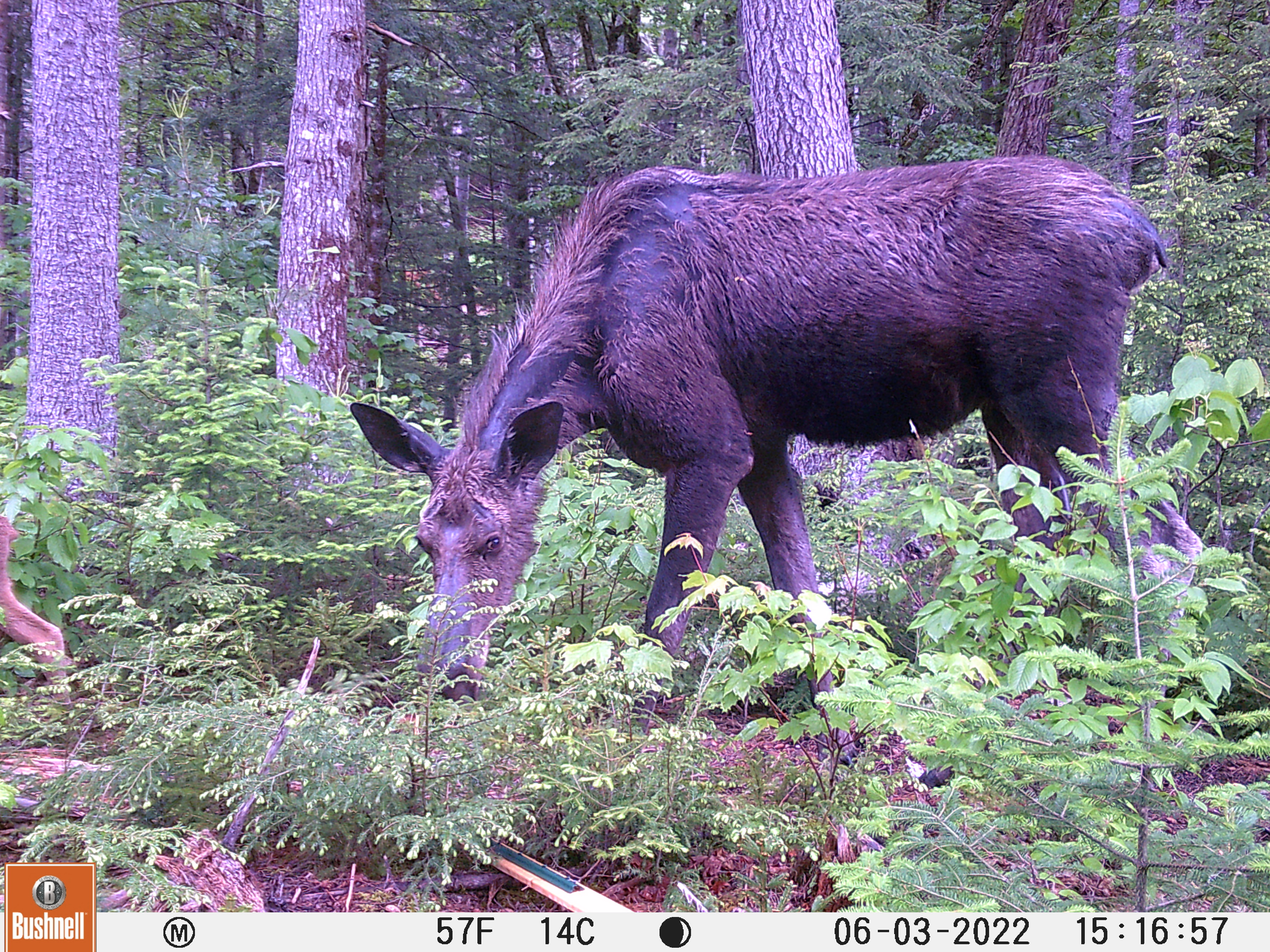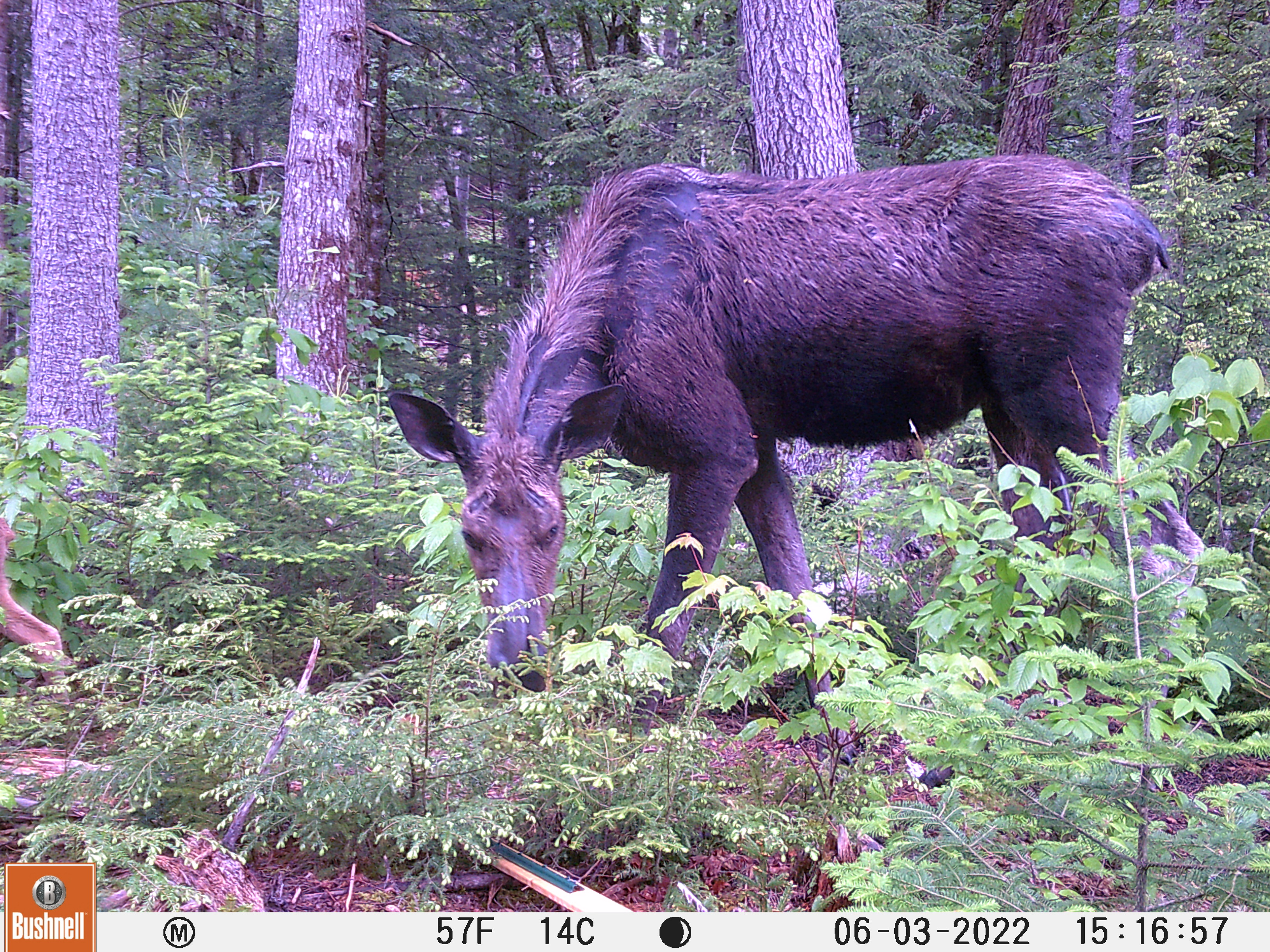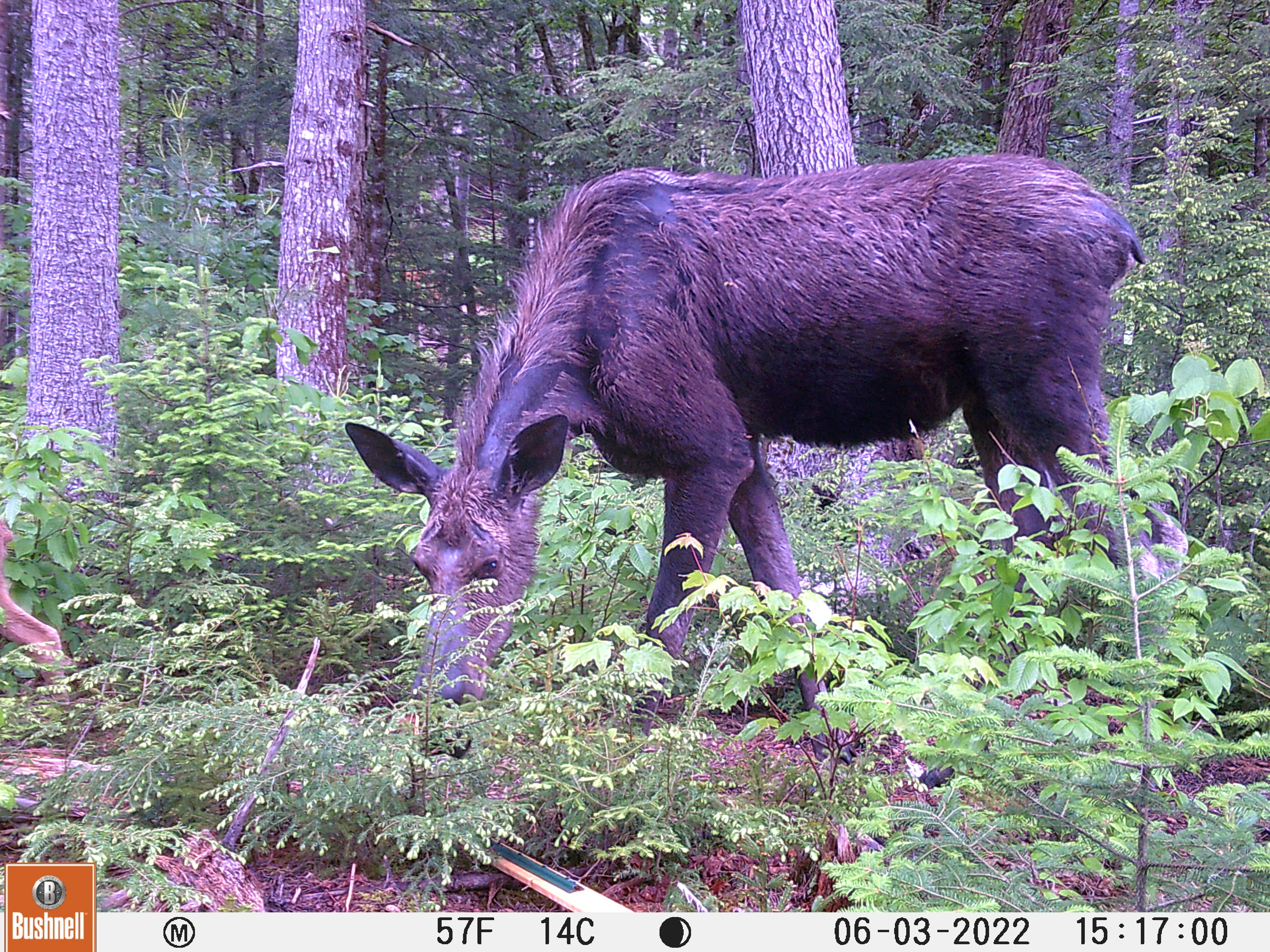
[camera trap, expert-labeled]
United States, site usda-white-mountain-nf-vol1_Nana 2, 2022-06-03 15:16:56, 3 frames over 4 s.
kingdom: Animalia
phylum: Chordata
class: Mammalia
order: Artiodactyla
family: Cervidae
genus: Alces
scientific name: Alces alces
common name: moose